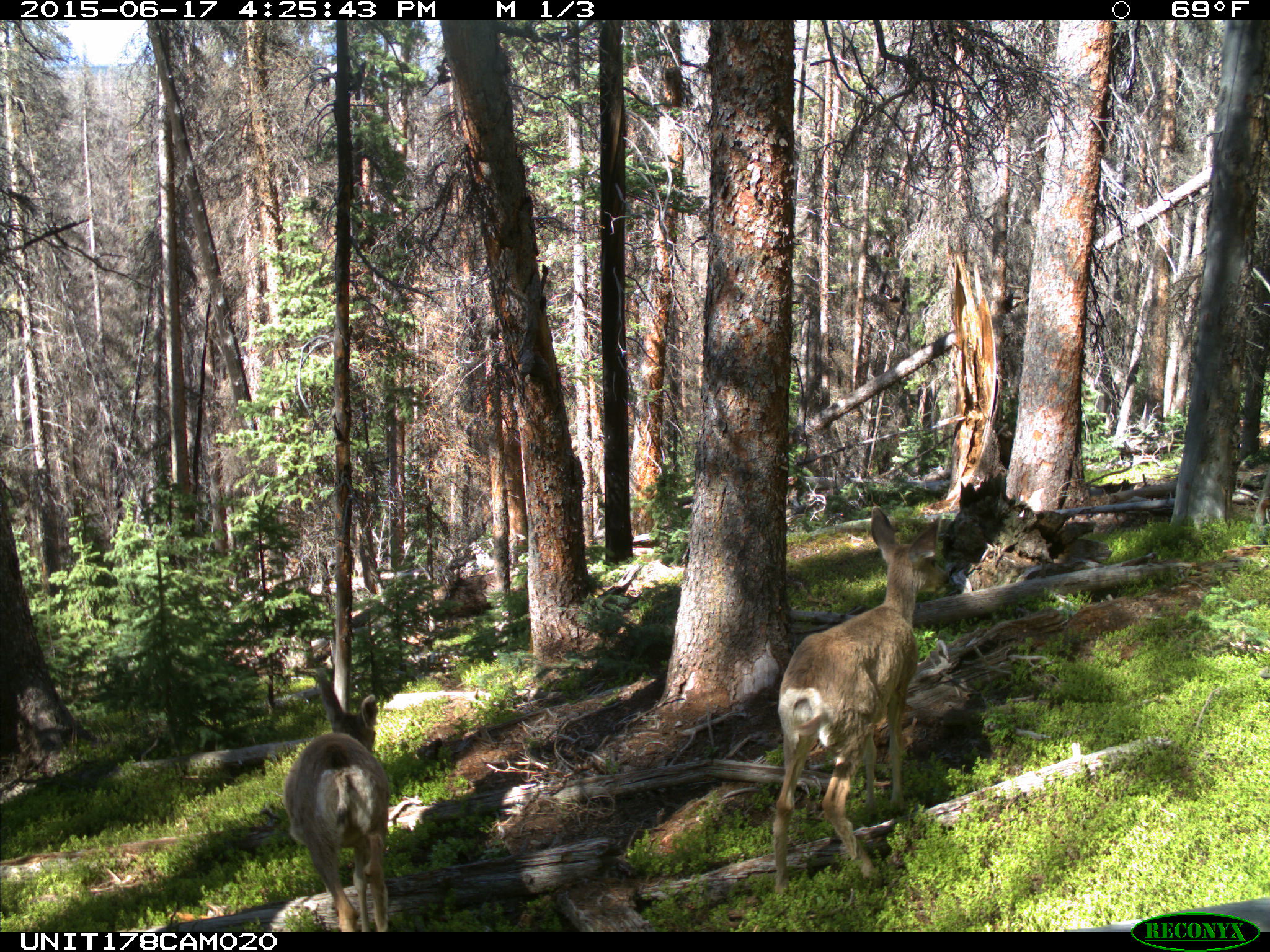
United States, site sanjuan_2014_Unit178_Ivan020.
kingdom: Animalia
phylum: Chordata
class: Mammalia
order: Artiodactyla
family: Cervidae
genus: Odocoileus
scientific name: Odocoileus hemionus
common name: mule deer